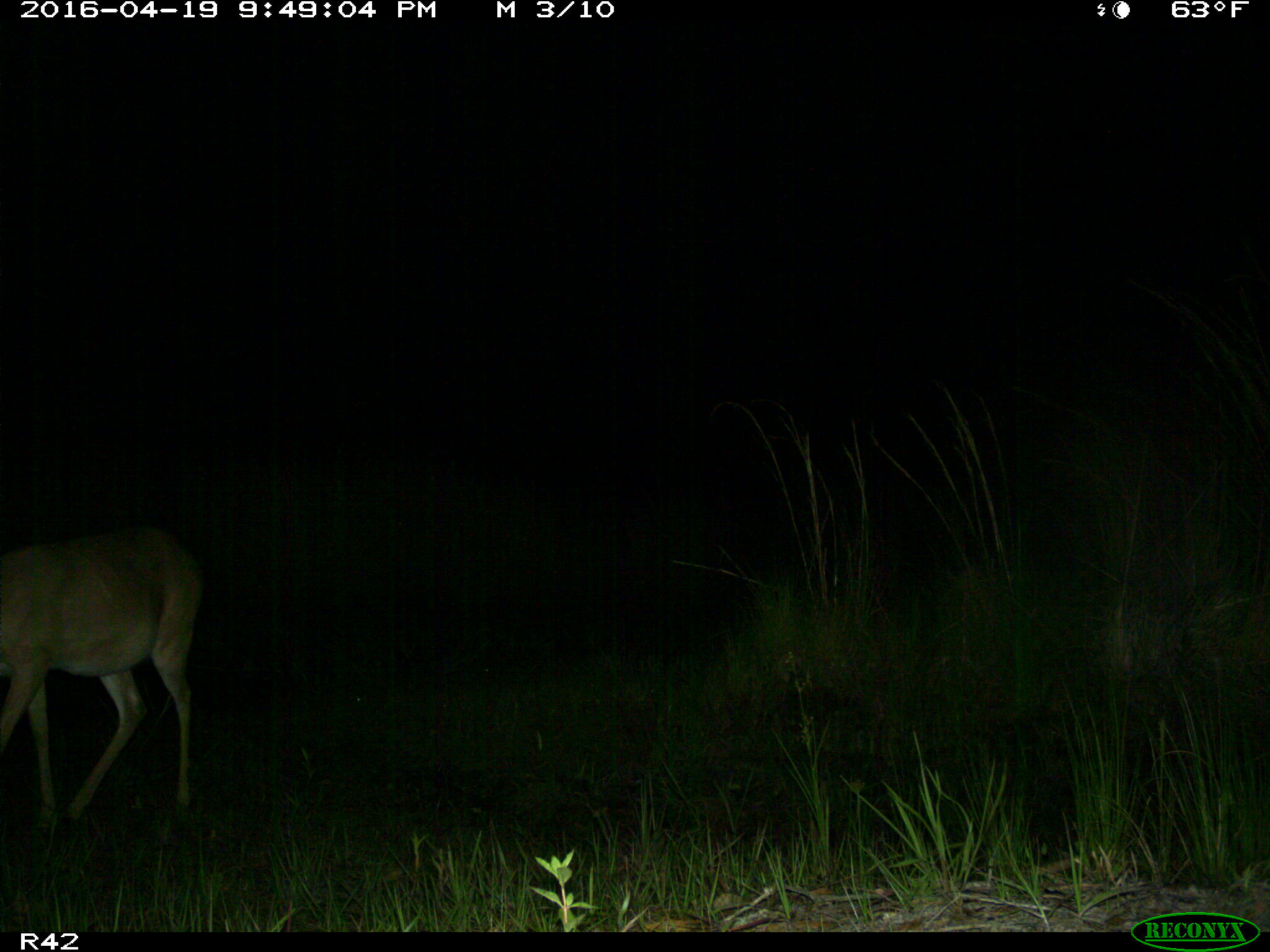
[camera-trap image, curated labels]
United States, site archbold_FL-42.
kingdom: Animalia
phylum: Chordata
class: Mammalia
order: Artiodactyla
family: Cervidae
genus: Odocoileus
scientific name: Odocoileus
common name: deer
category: unidentified deer